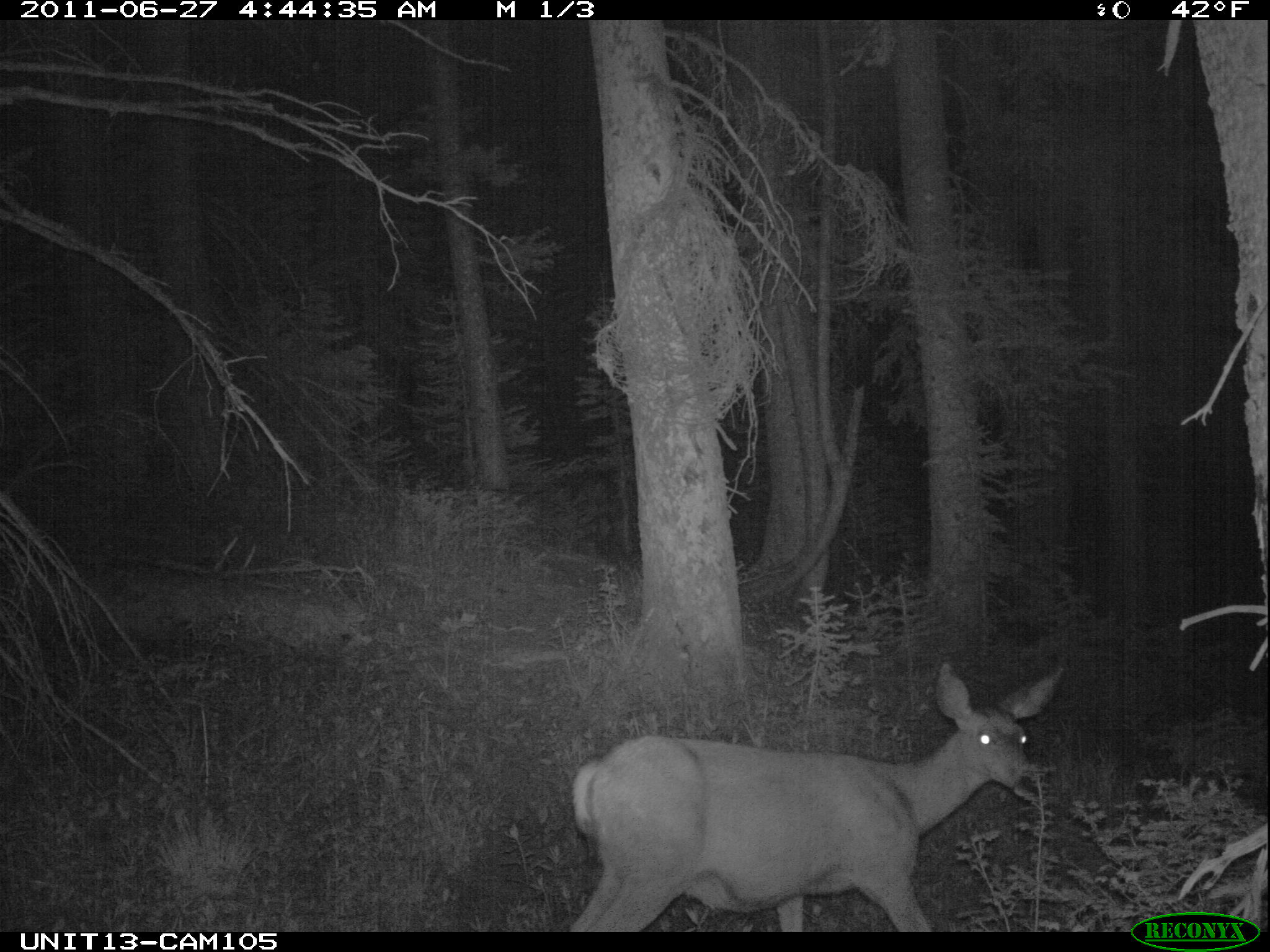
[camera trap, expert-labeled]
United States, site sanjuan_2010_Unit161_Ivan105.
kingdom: Animalia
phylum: Chordata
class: Mammalia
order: Artiodactyla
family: Cervidae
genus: Odocoileus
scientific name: Odocoileus hemionus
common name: mule deer